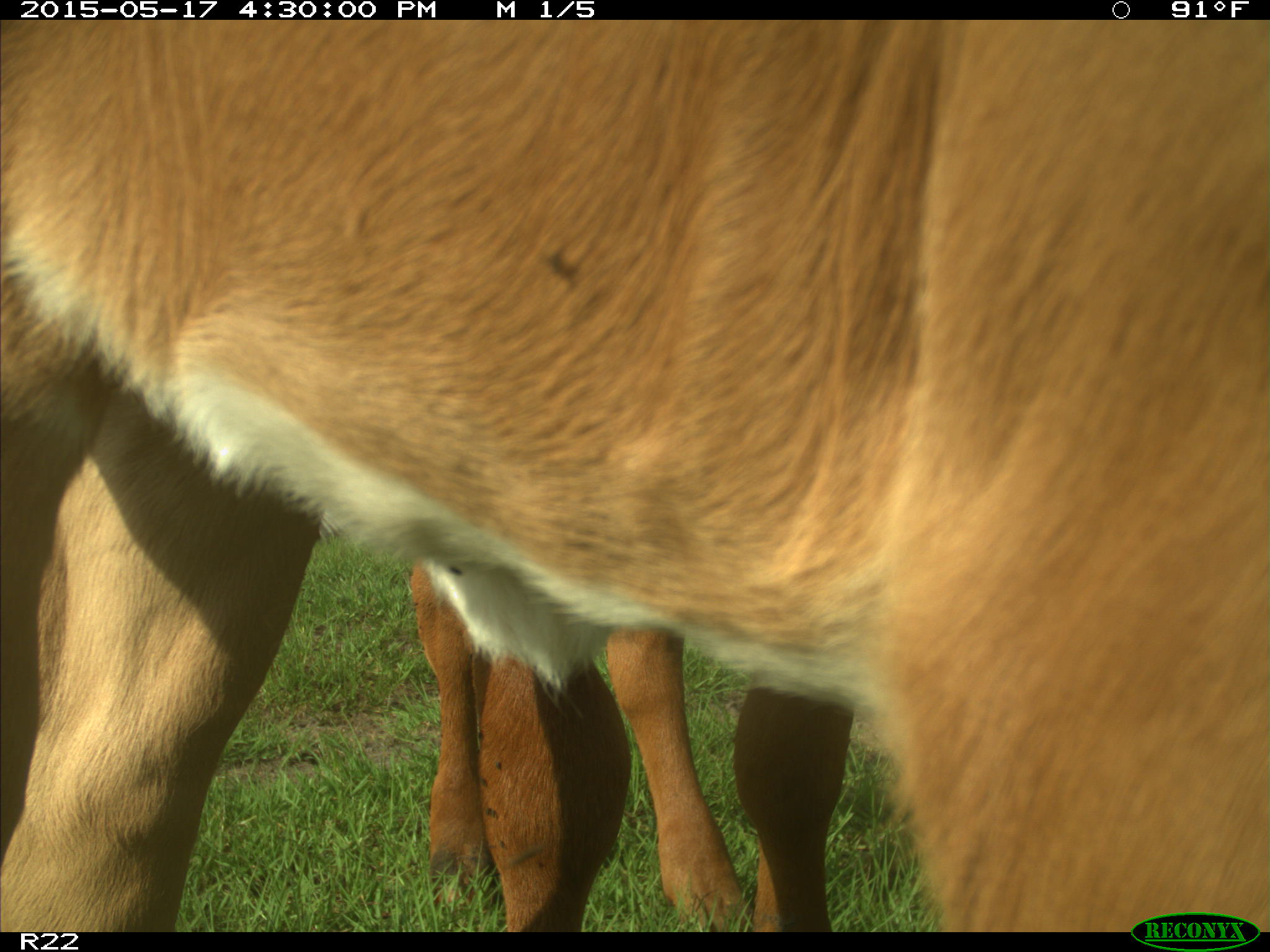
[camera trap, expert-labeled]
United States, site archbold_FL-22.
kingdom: Animalia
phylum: Chordata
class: Mammalia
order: Artiodactyla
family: Bovidae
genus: Bos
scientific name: Bos taurus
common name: domestic cow